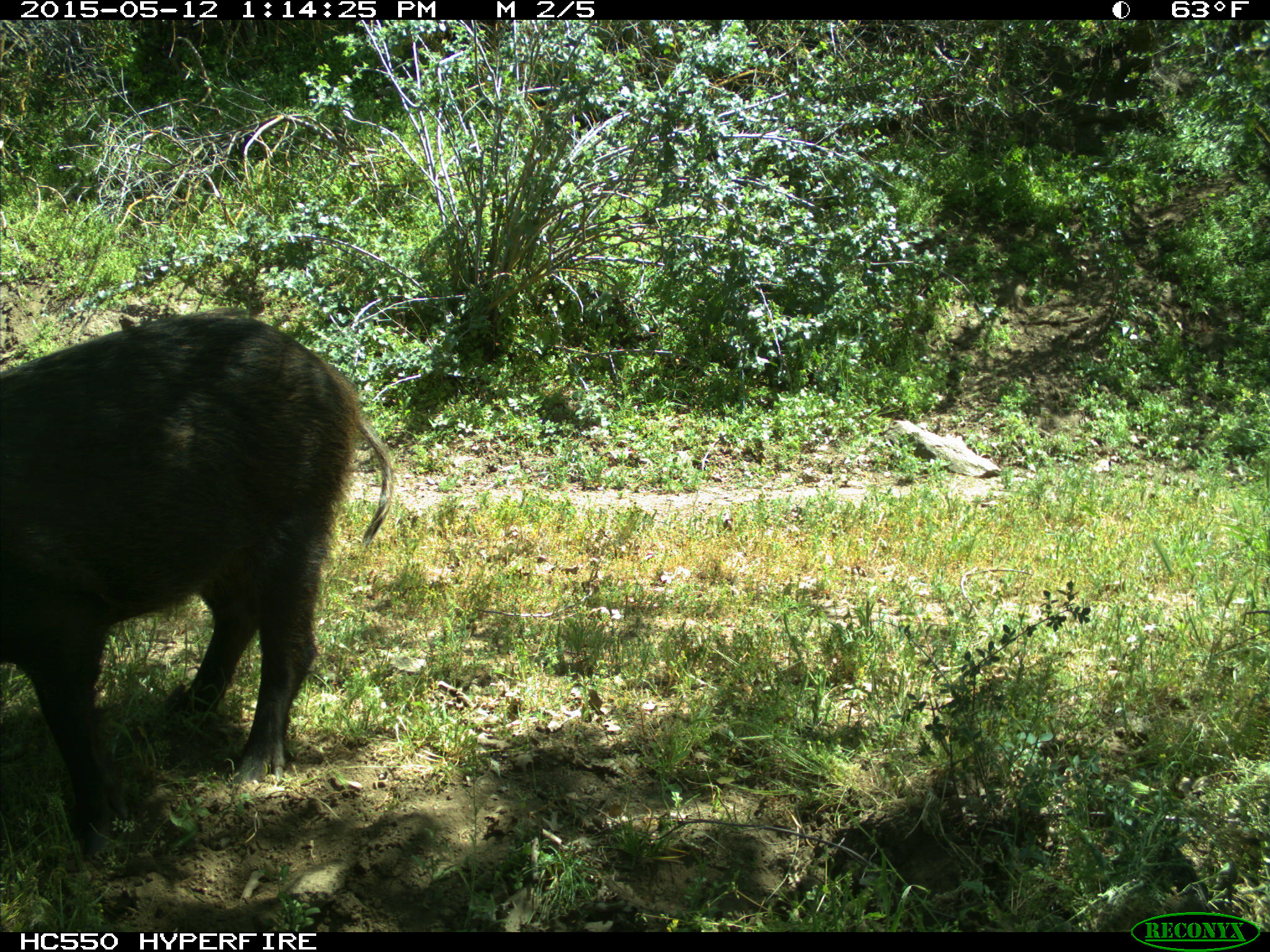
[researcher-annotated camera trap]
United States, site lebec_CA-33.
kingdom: Animalia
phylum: Chordata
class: Mammalia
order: Artiodactyla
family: Suidae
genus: Sus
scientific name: Sus scrofa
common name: wild boar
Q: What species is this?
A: Sus scrofa (wild boar).